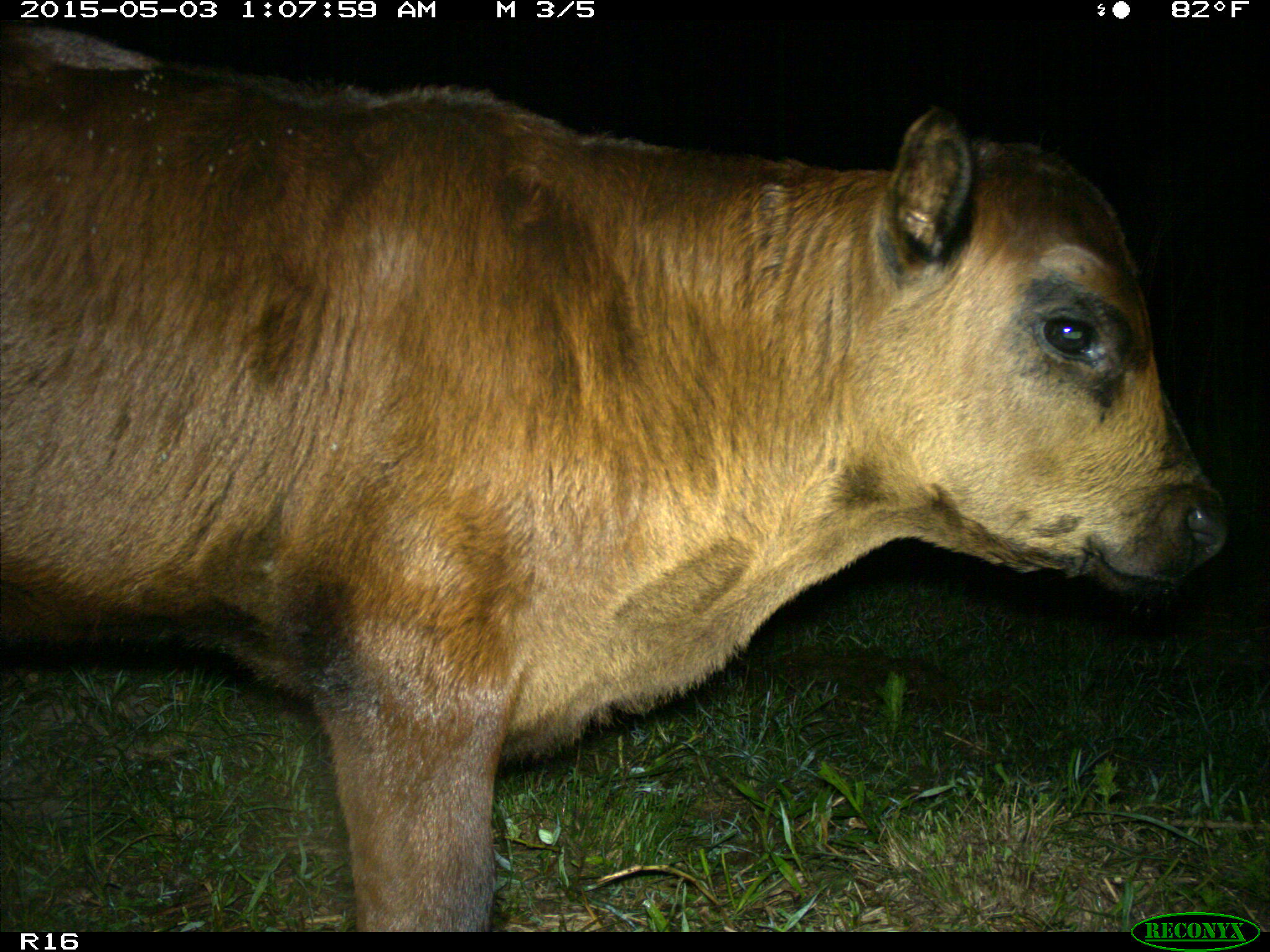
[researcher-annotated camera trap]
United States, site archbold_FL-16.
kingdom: Animalia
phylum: Chordata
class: Mammalia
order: Artiodactyla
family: Bovidae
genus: Bos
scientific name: Bos taurus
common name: domestic cow